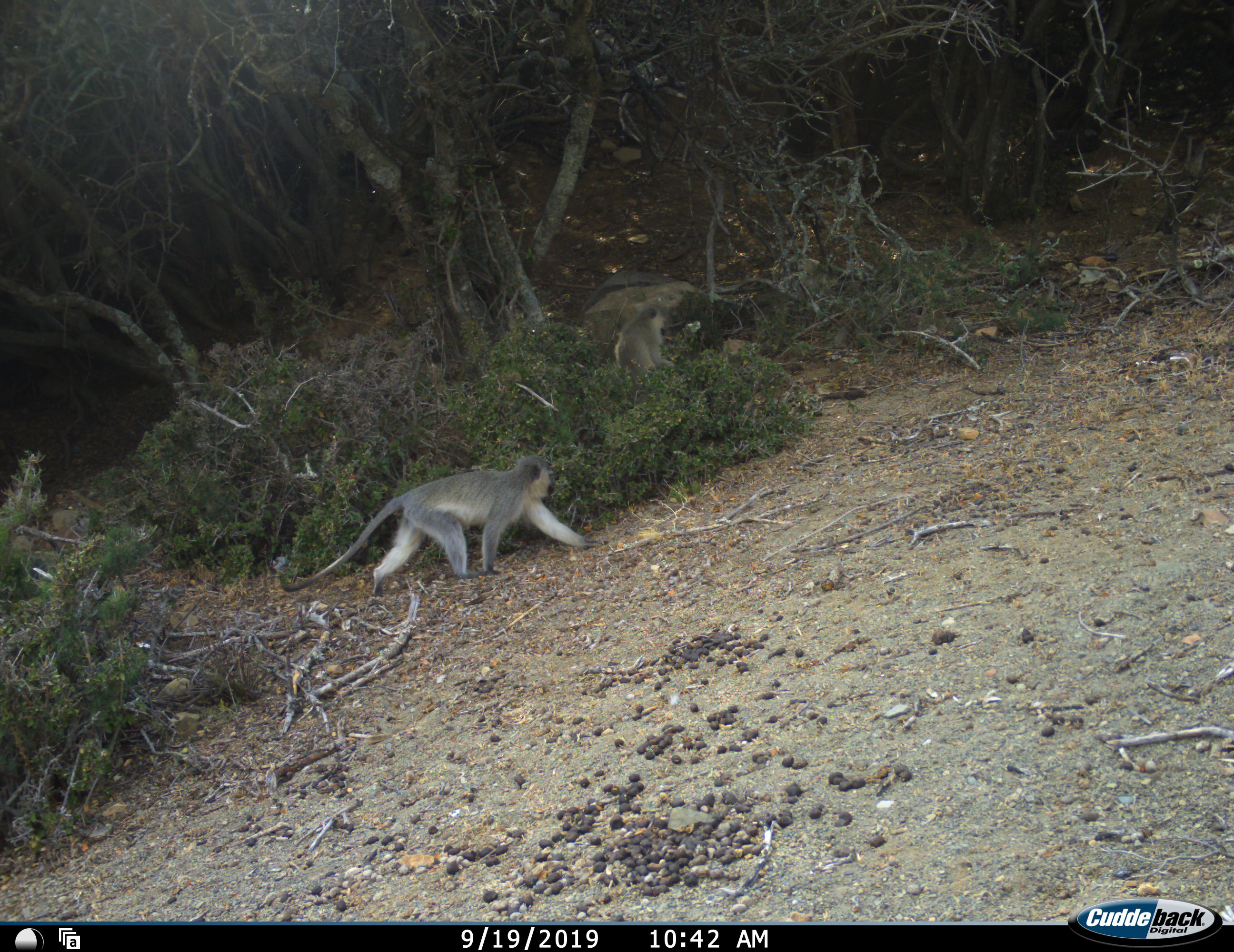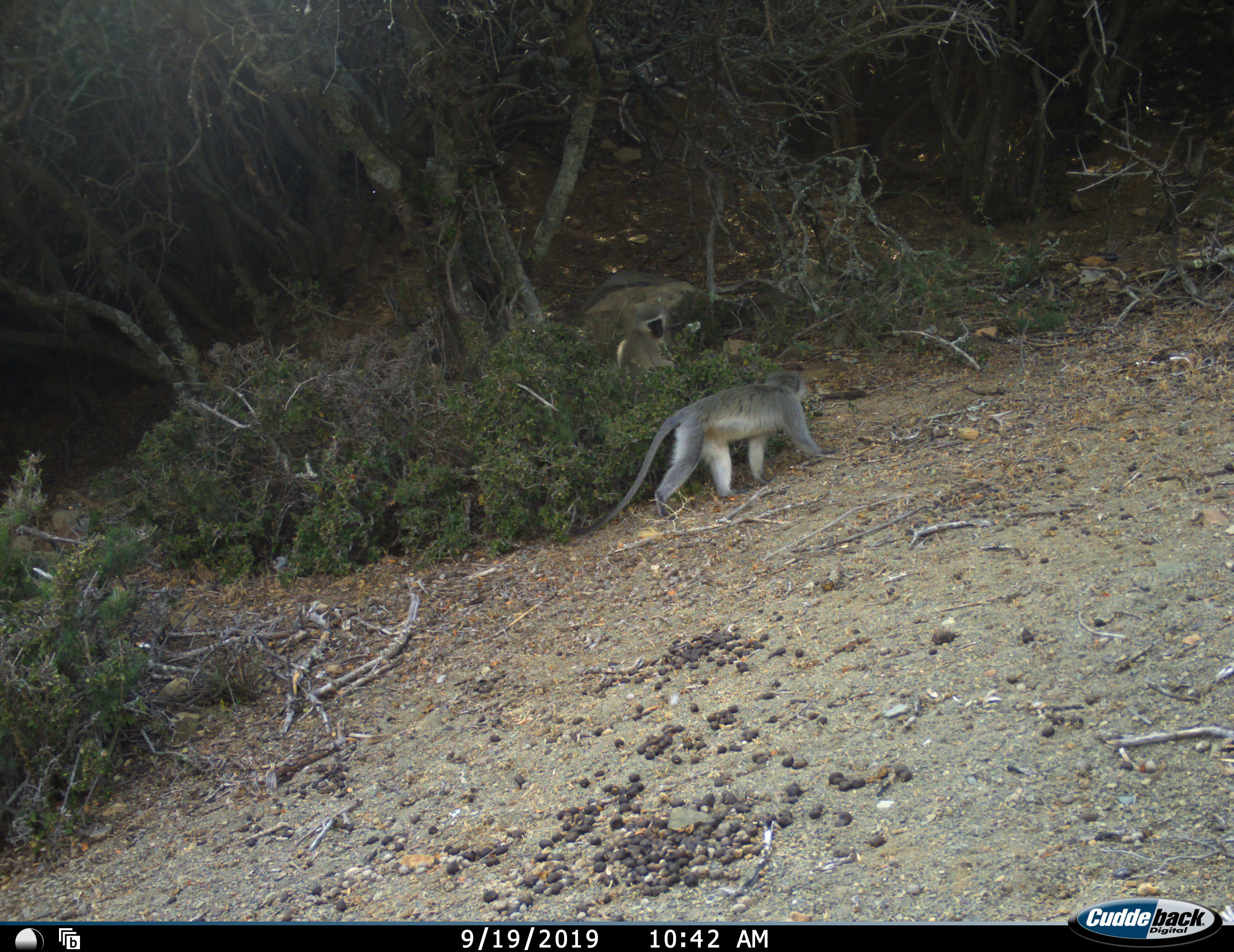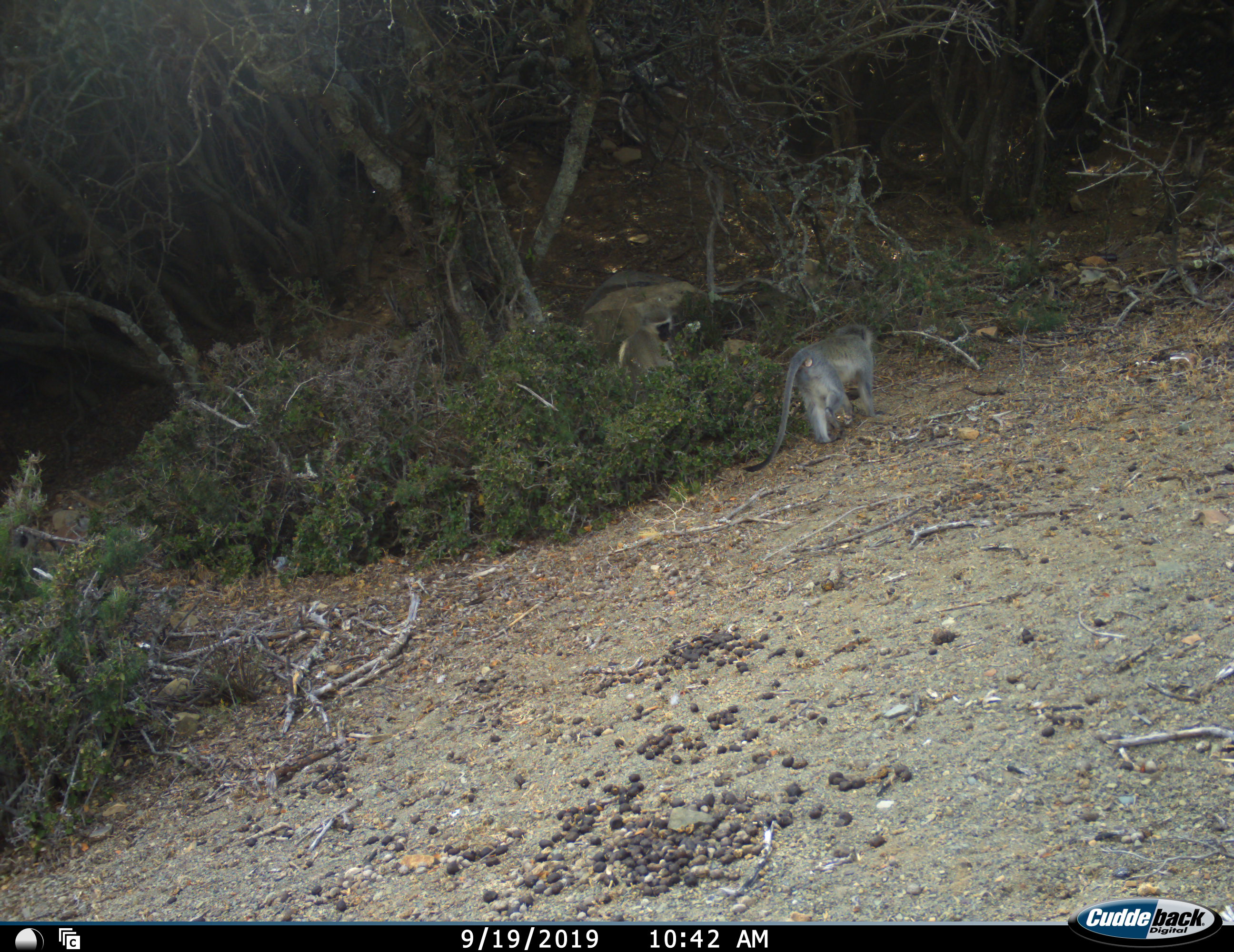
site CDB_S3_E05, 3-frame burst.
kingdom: Animalia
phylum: Chordata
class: Mammalia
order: Primates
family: Cercopithecidae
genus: Chlorocebus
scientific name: Chlorocebus pygerythrus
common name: vervet monkey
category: monkeyvervet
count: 2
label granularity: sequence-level